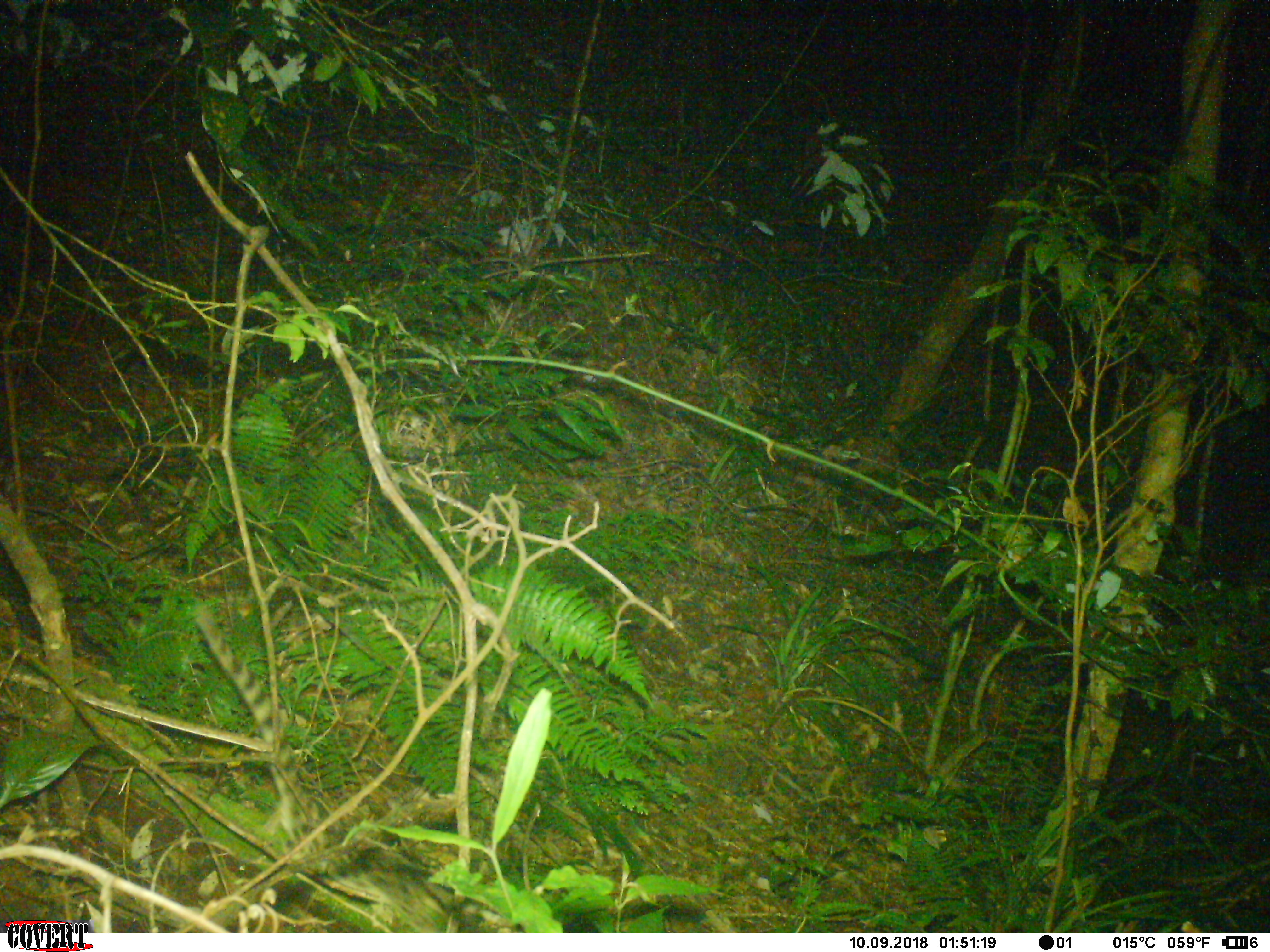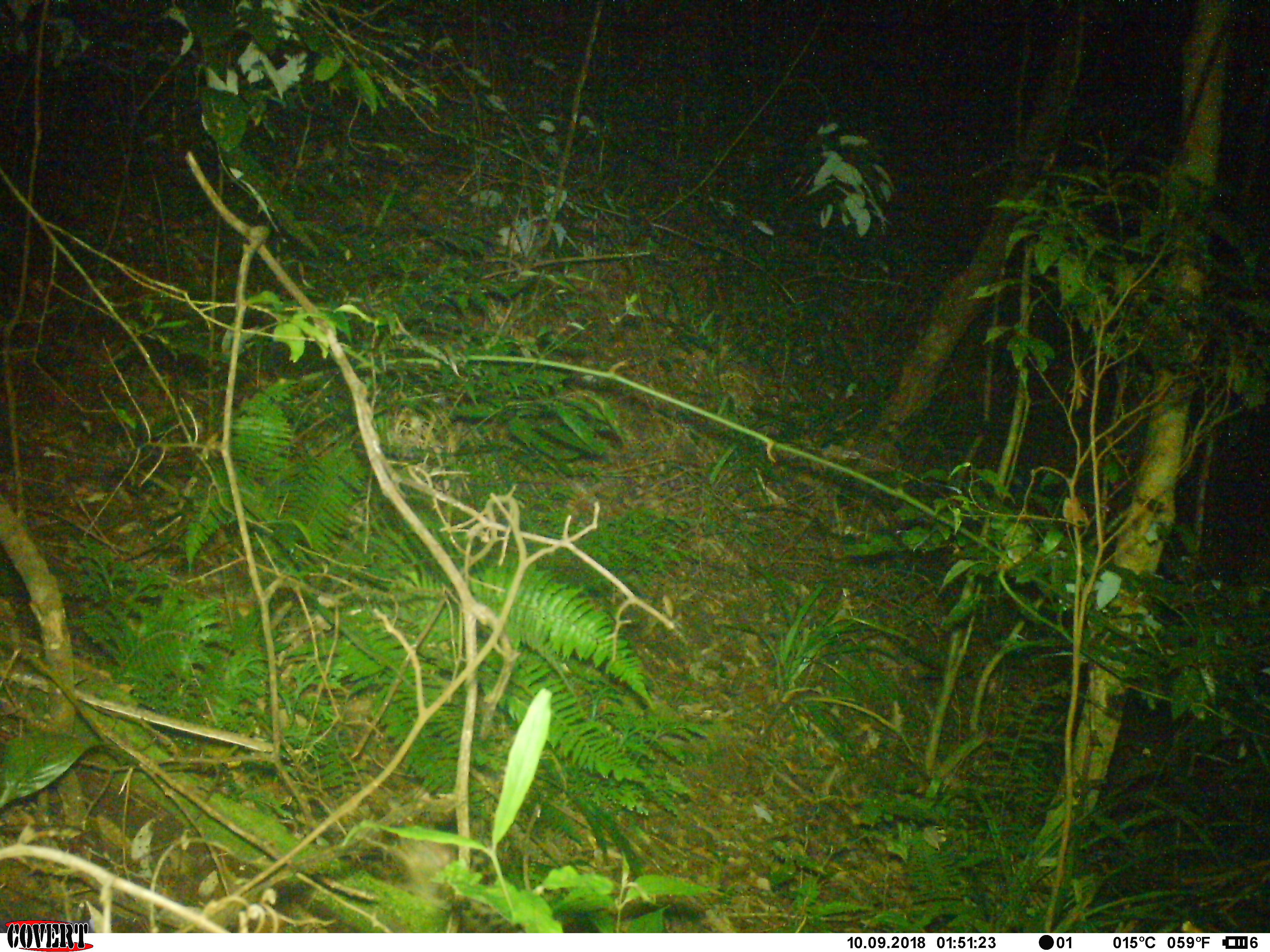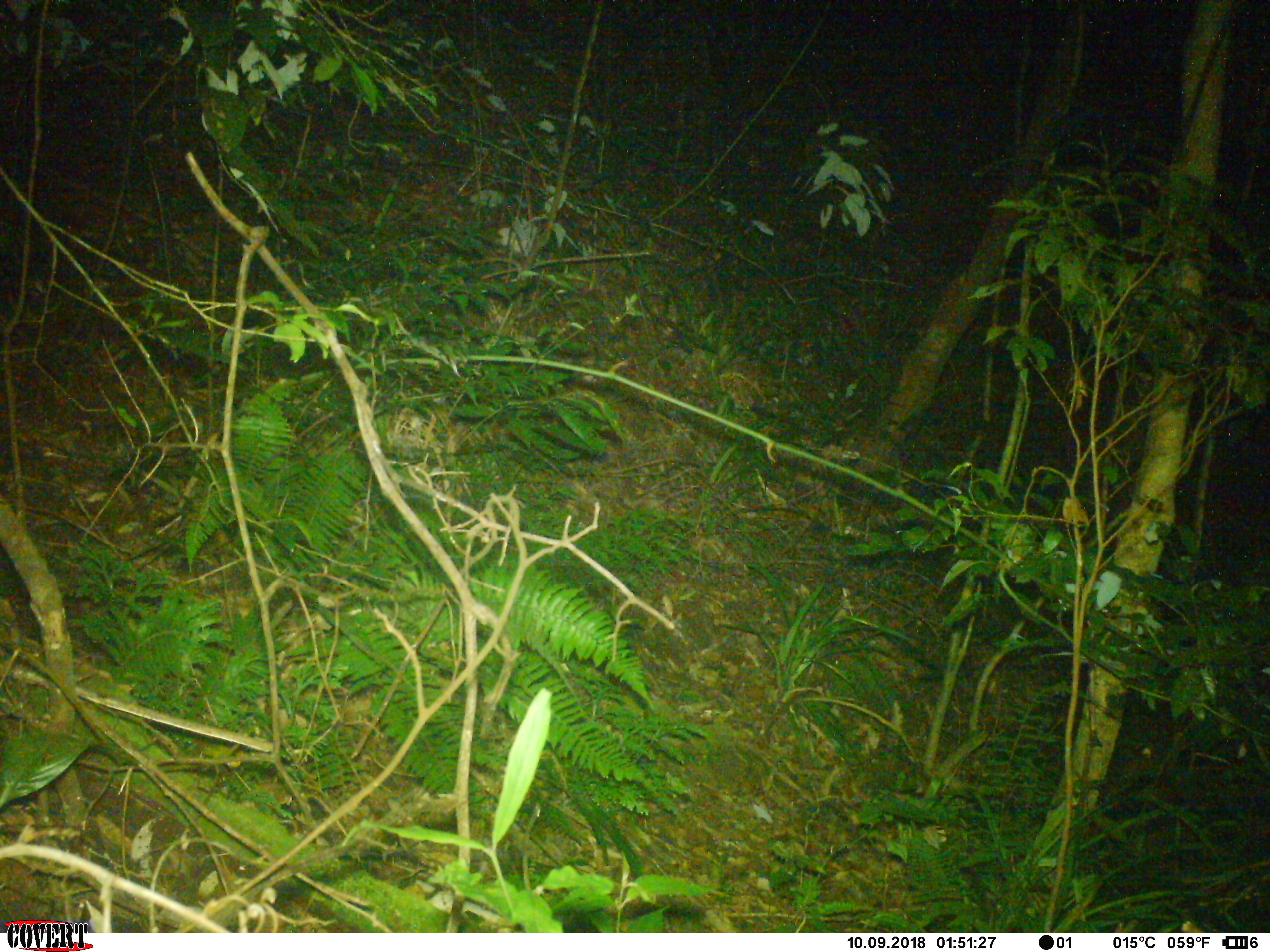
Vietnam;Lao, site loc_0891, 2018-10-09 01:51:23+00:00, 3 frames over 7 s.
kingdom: Animalia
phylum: Chordata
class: Mammalia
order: Carnivora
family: Prionodontidae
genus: Prionodon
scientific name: Prionodon pardicolor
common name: spotted linsang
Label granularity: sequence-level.